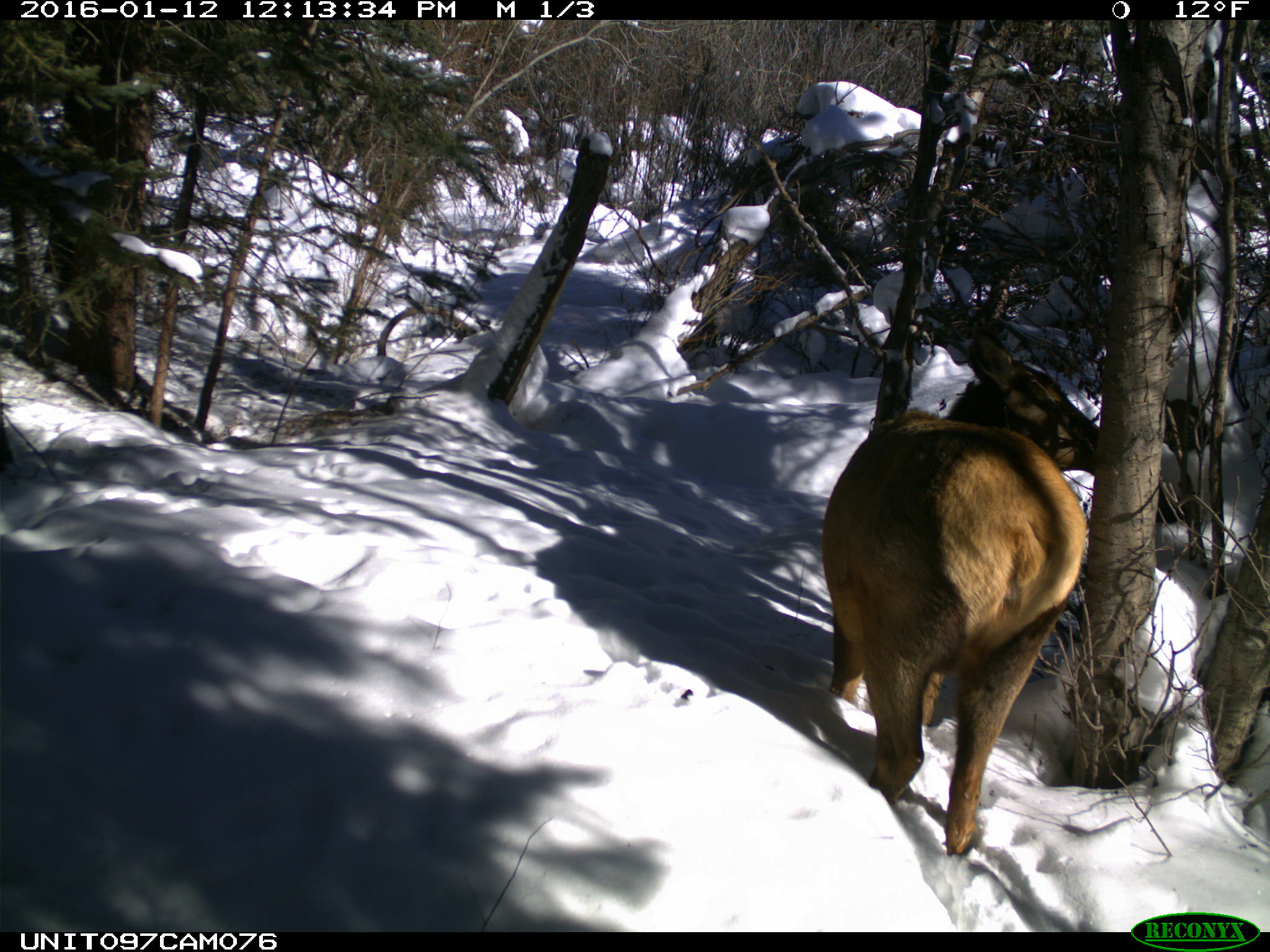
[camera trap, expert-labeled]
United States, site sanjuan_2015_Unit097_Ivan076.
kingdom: Animalia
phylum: Chordata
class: Mammalia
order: Artiodactyla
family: Cervidae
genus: Cervus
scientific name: Cervus elaphus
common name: red deer